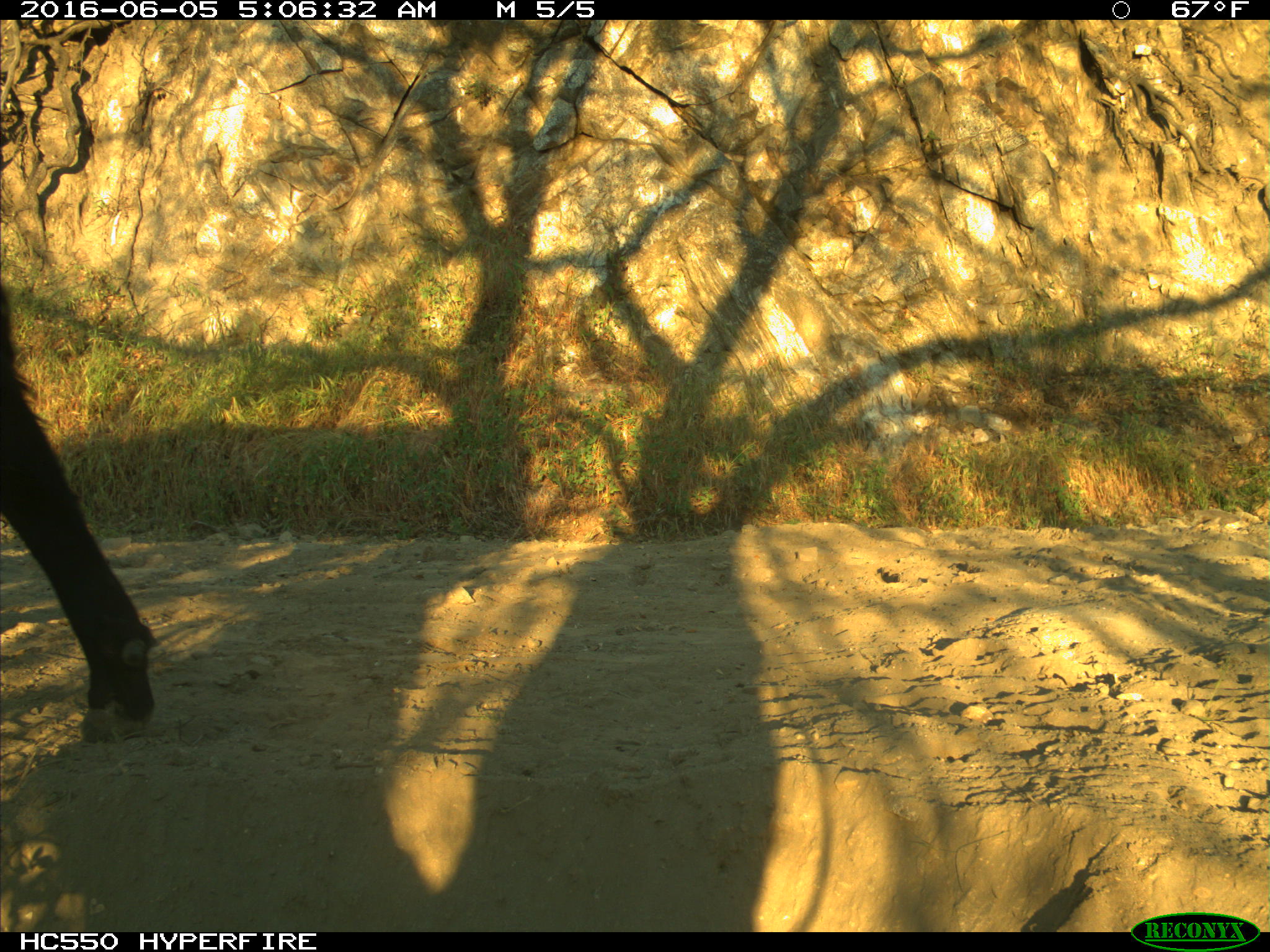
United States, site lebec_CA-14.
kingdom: Animalia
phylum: Chordata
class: Mammalia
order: Artiodactyla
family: Bovidae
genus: Bos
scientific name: Bos taurus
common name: domestic cow